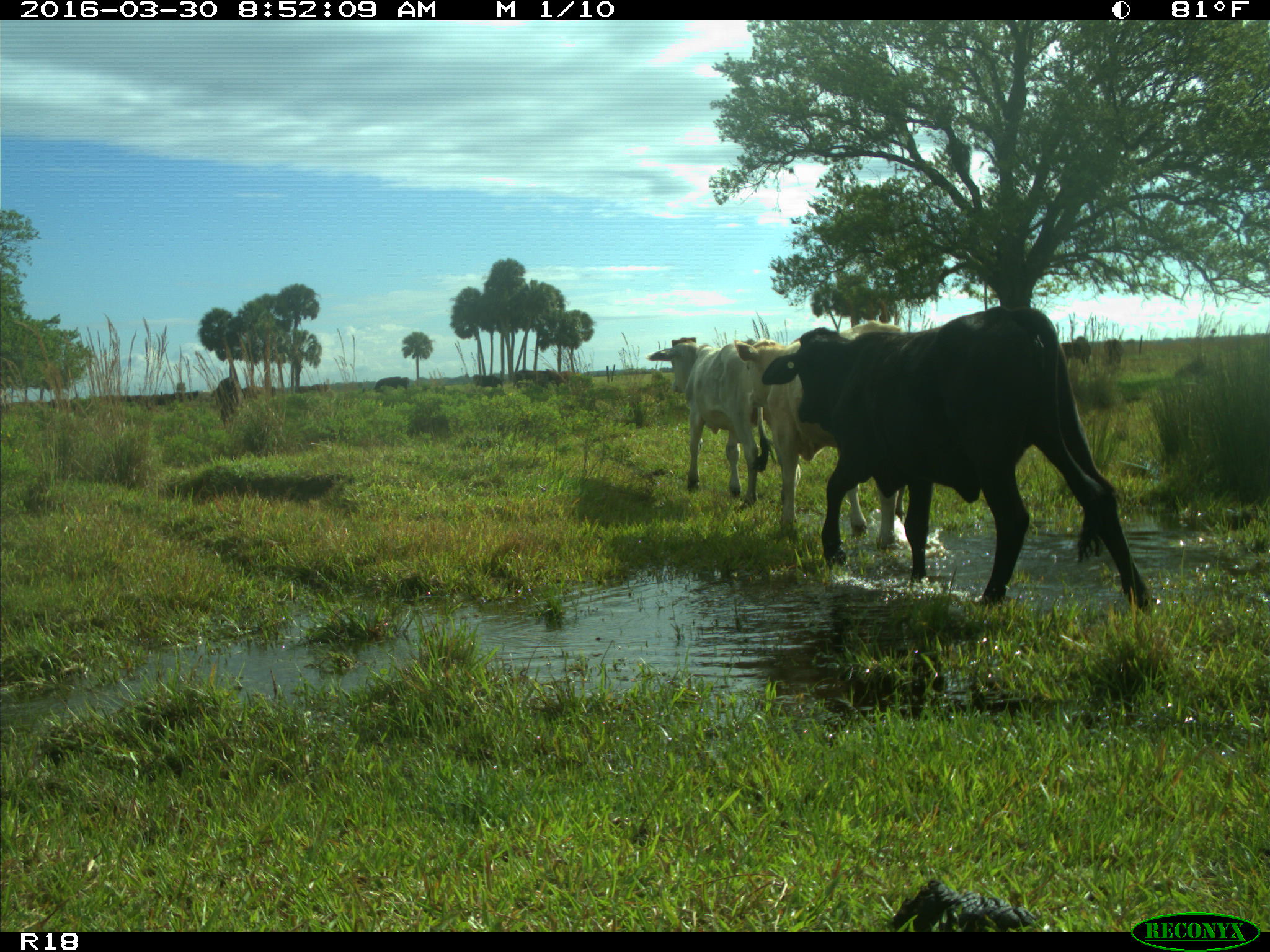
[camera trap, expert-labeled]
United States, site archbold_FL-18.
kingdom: Animalia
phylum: Chordata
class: Mammalia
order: Artiodactyla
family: Bovidae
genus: Bos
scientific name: Bos taurus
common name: domestic cow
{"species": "Bos taurus (domestic cow)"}